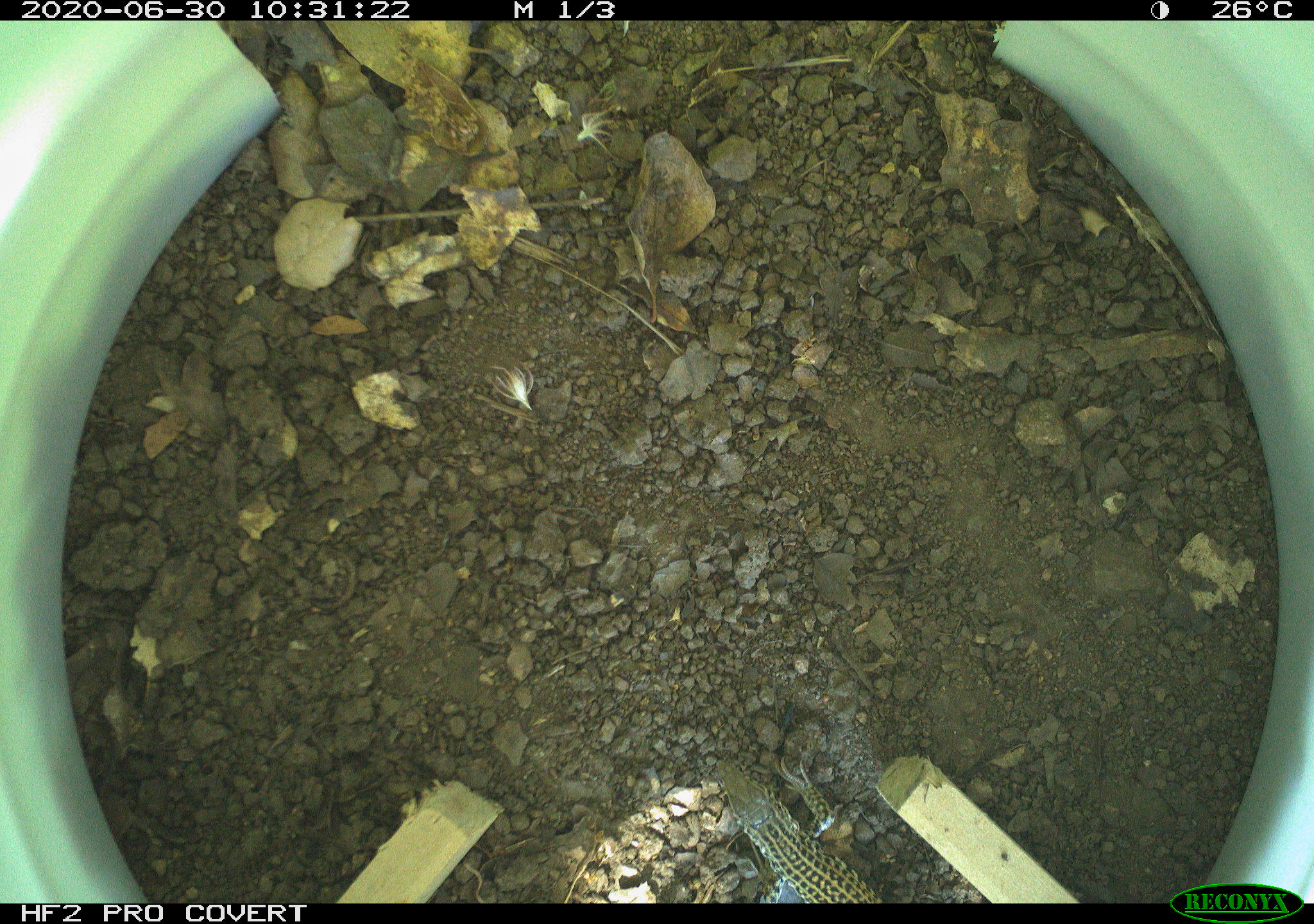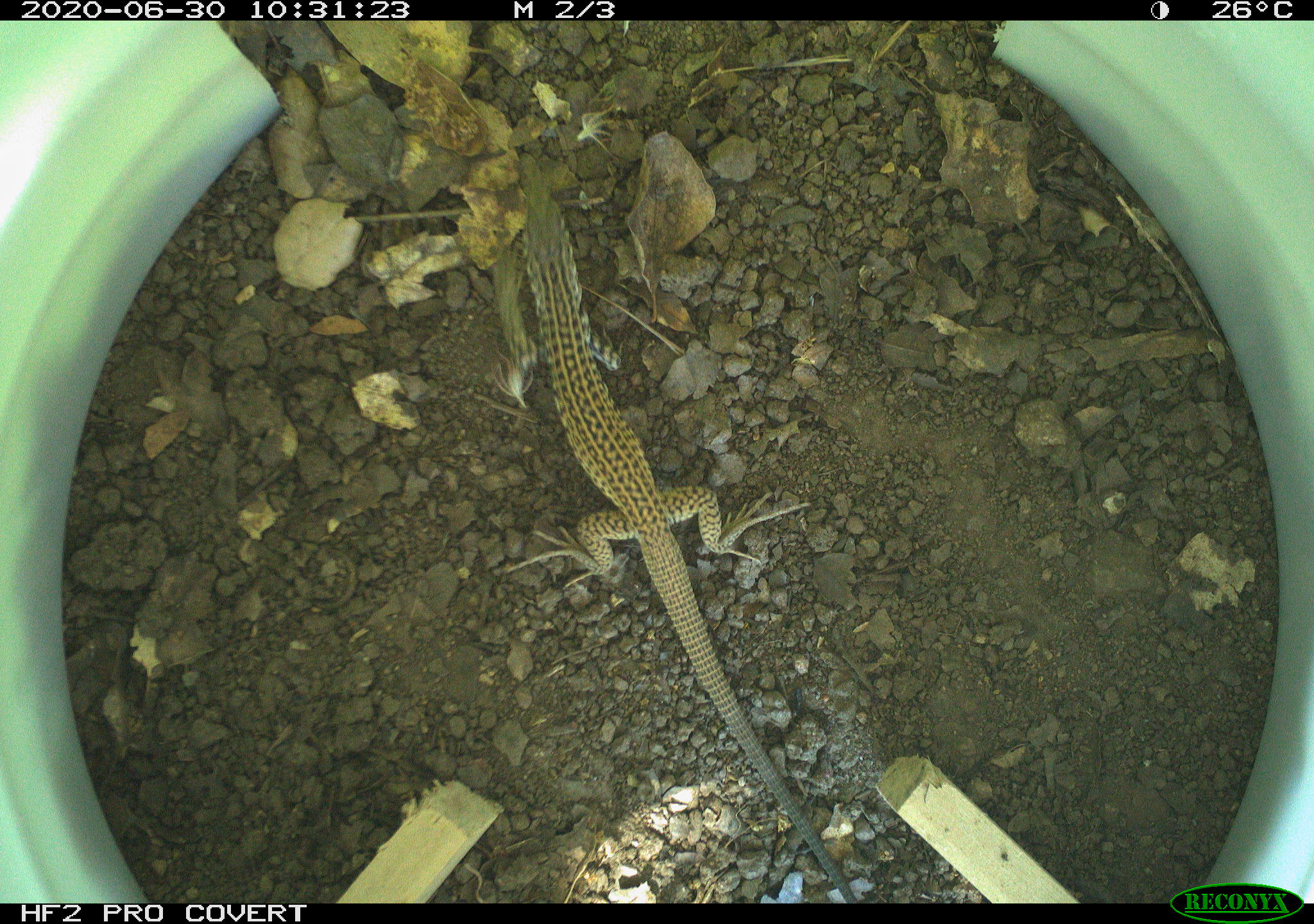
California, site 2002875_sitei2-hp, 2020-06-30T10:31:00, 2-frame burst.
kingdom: Animalia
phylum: Chordata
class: Reptilia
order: Squamata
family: Teiidae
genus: Aspidoscelis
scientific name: Aspidoscelis tigris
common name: western whiptail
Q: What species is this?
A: Western whiptail (Aspidoscelis tigris).